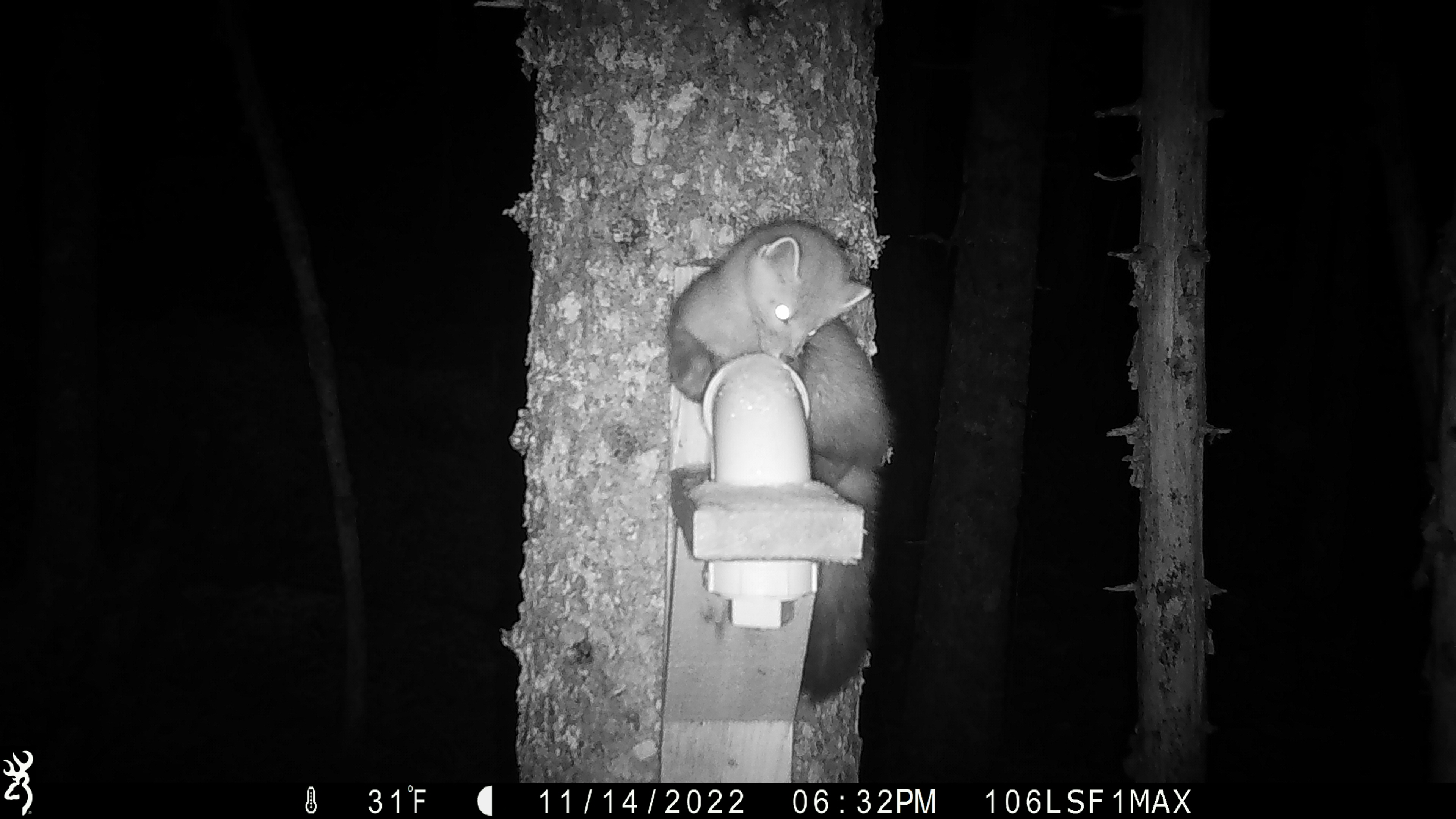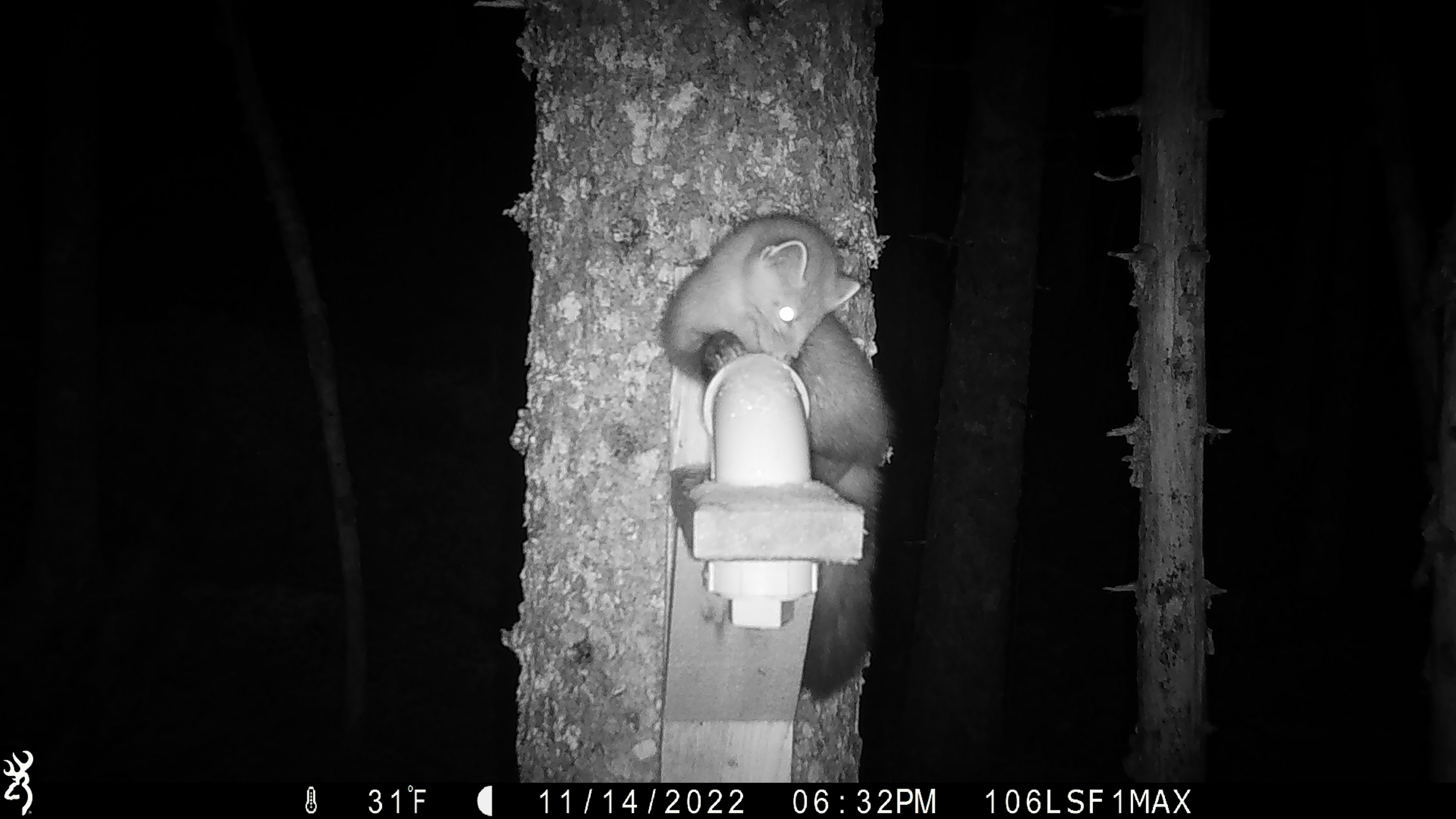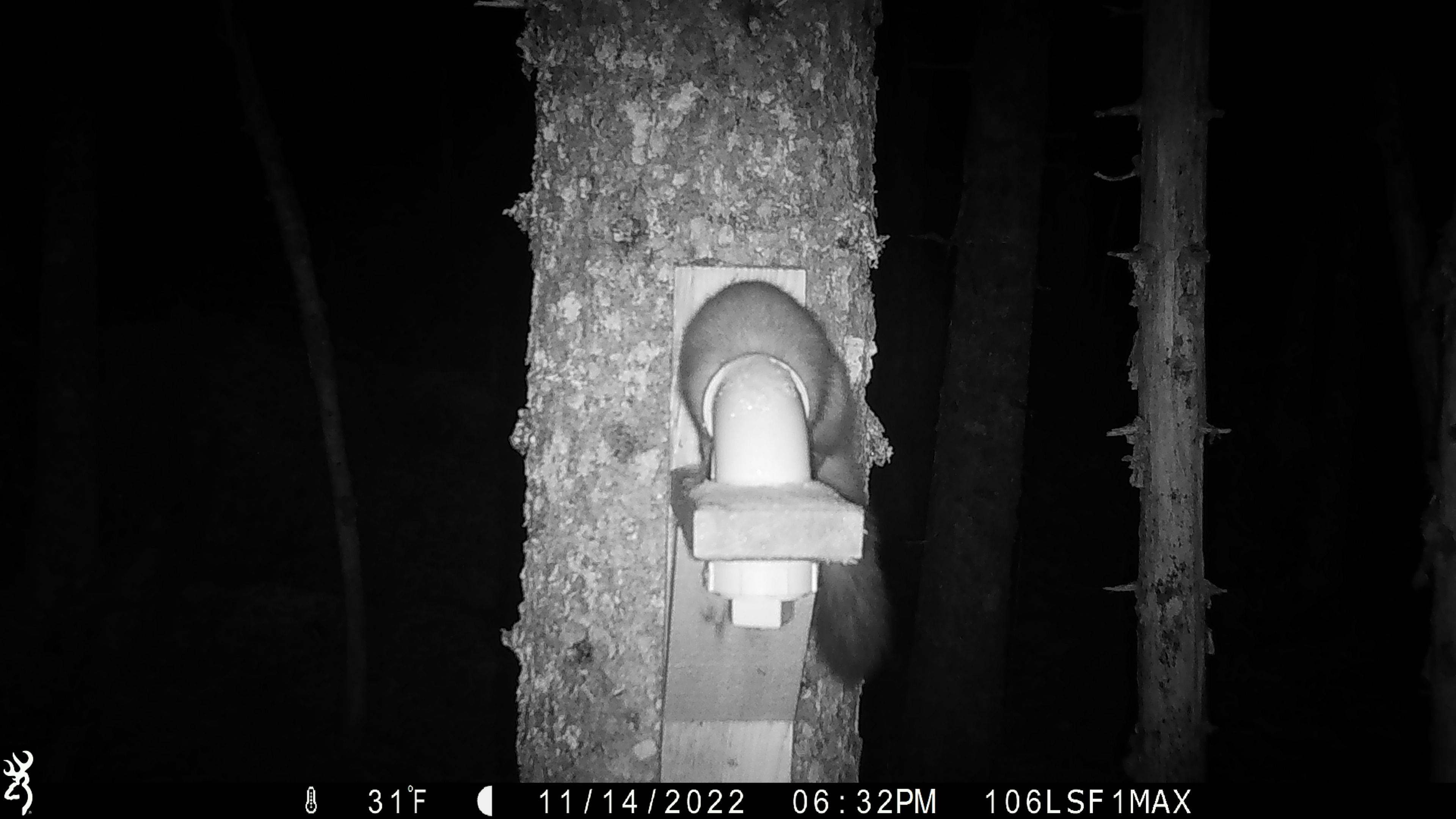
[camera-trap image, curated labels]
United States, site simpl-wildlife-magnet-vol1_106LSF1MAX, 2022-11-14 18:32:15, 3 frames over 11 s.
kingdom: Animalia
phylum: Chordata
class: Mammalia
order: Carnivora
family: Mustelidae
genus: Martes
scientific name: Martes americana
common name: american marten